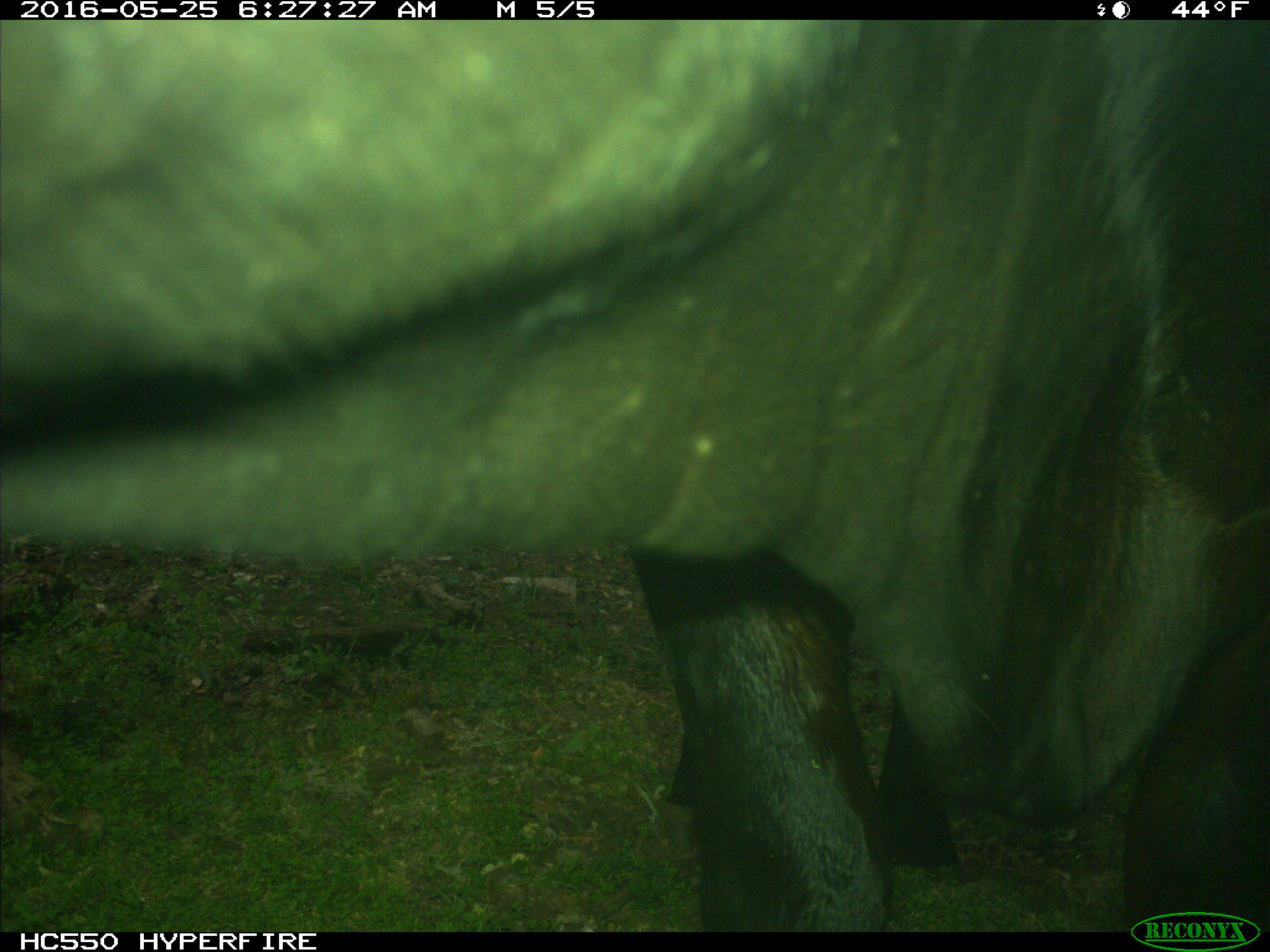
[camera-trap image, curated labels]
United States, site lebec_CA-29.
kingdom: Animalia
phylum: Chordata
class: Mammalia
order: Artiodactyla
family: Bovidae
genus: Bos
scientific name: Bos taurus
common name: domestic cow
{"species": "Bos taurus (domestic cow)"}